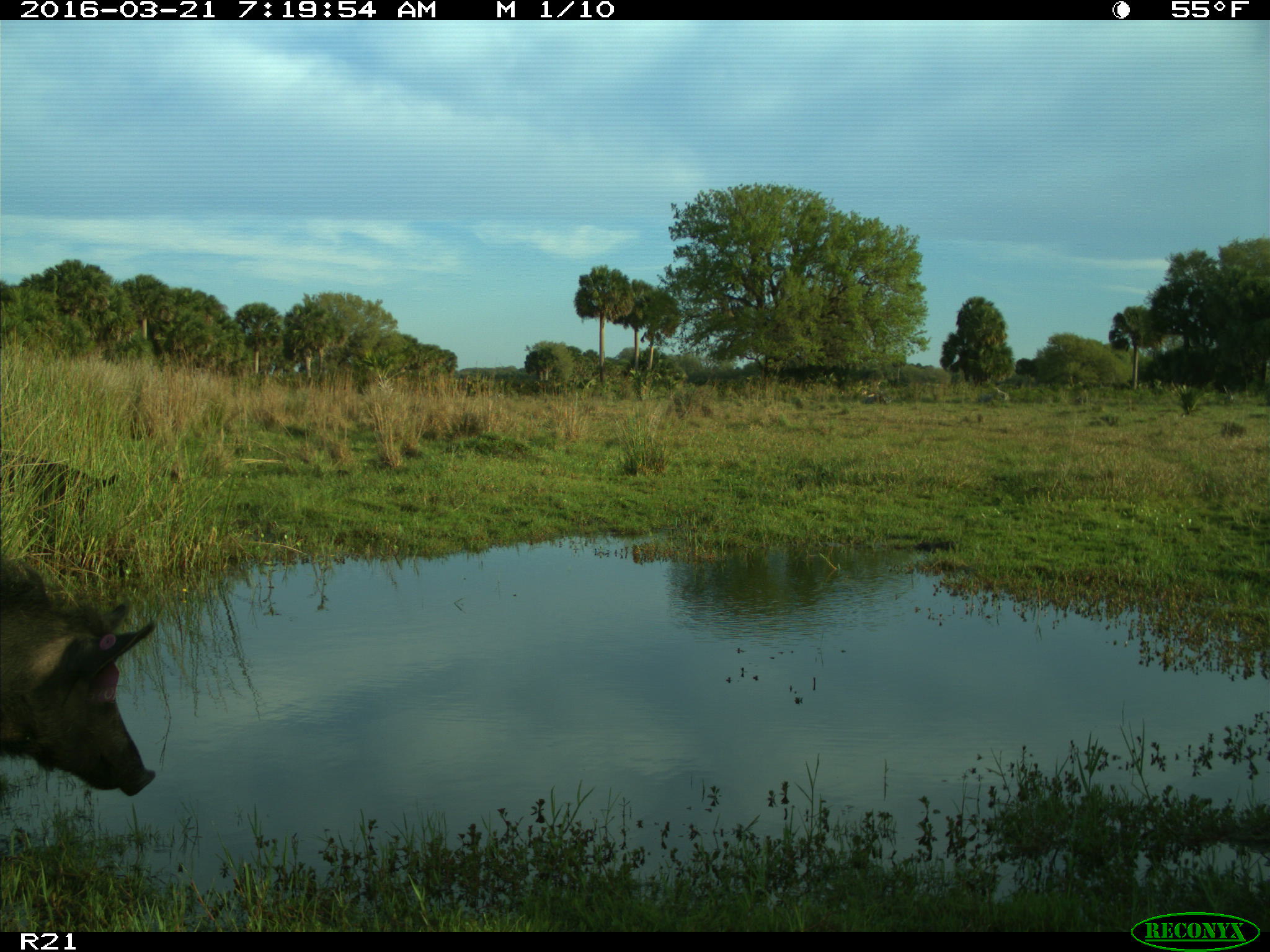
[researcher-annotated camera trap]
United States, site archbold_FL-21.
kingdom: Animalia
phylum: Chordata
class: Mammalia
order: Artiodactyla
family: Suidae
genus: Sus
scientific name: Sus scrofa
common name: wild boar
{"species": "Sus scrofa (wild boar)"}